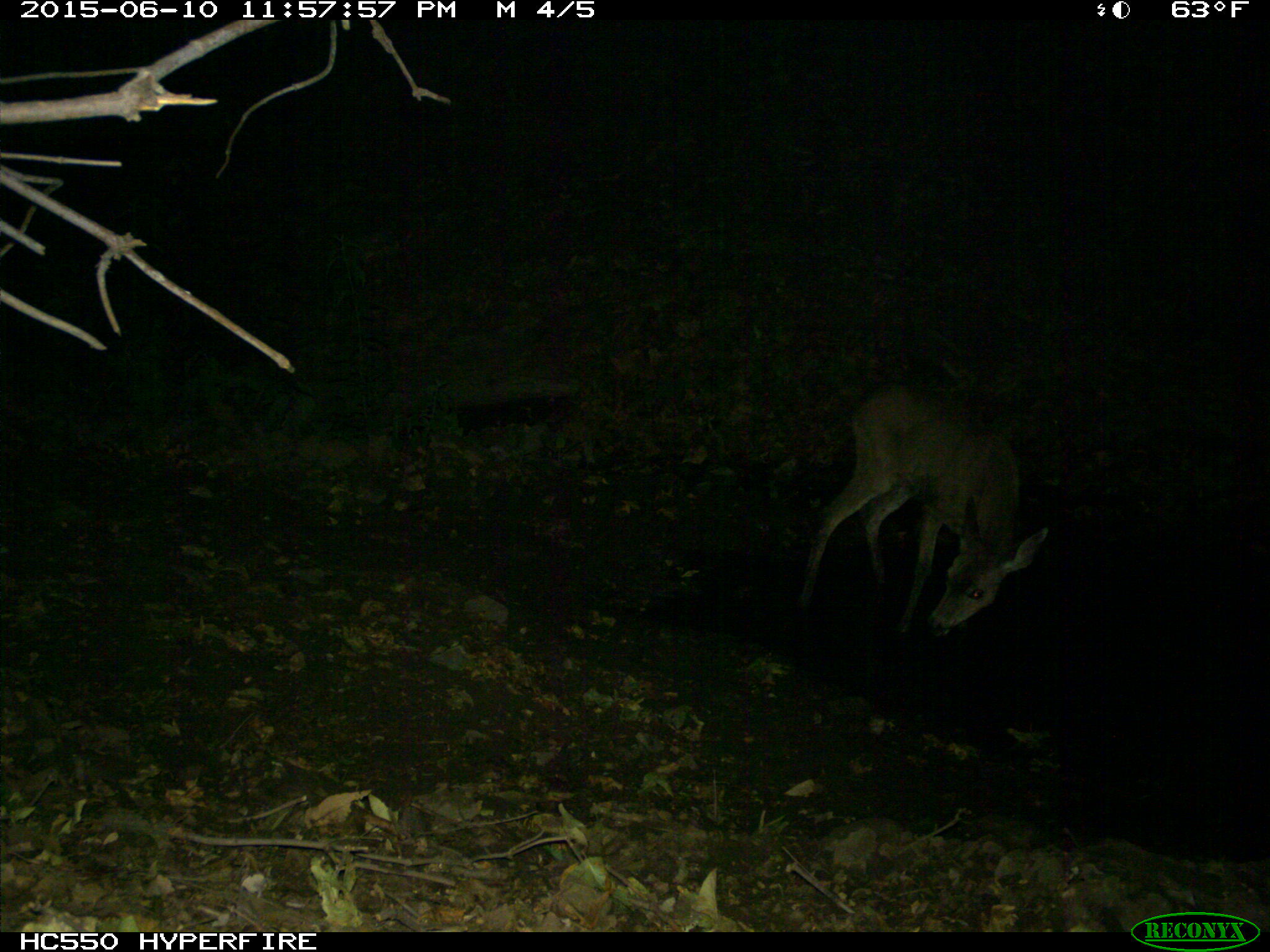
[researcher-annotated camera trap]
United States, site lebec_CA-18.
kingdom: Animalia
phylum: Chordata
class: Mammalia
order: Artiodactyla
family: Cervidae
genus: Odocoileus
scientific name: Odocoileus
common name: deer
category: unidentified deer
Unidentified deer (deer) (Odocoileus).